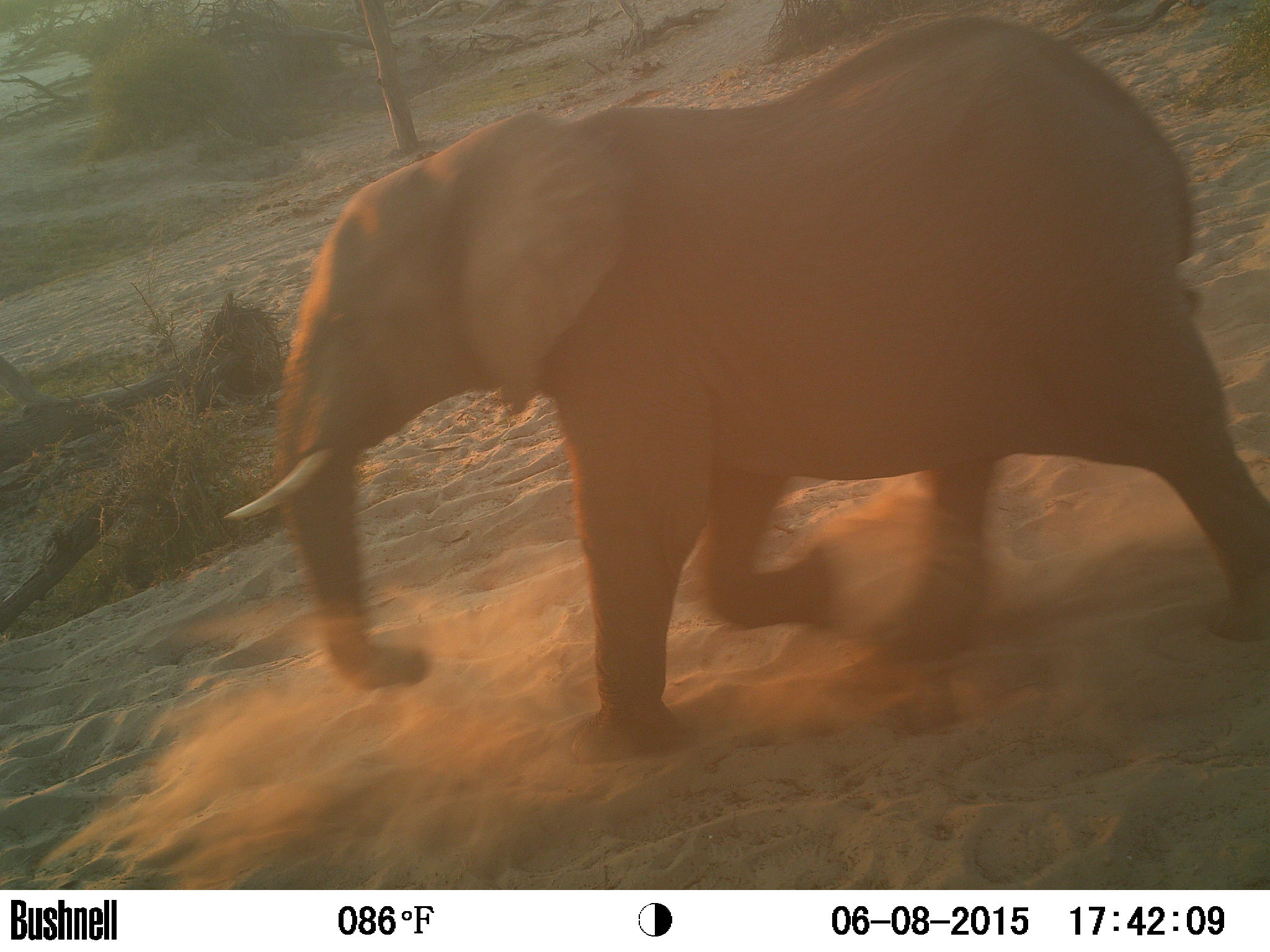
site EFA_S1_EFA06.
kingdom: Animalia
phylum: Chordata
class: Mammalia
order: Proboscidea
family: Elephantidae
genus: Loxodonta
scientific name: Loxodonta africana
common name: african bush elephant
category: elephant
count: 1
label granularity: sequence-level